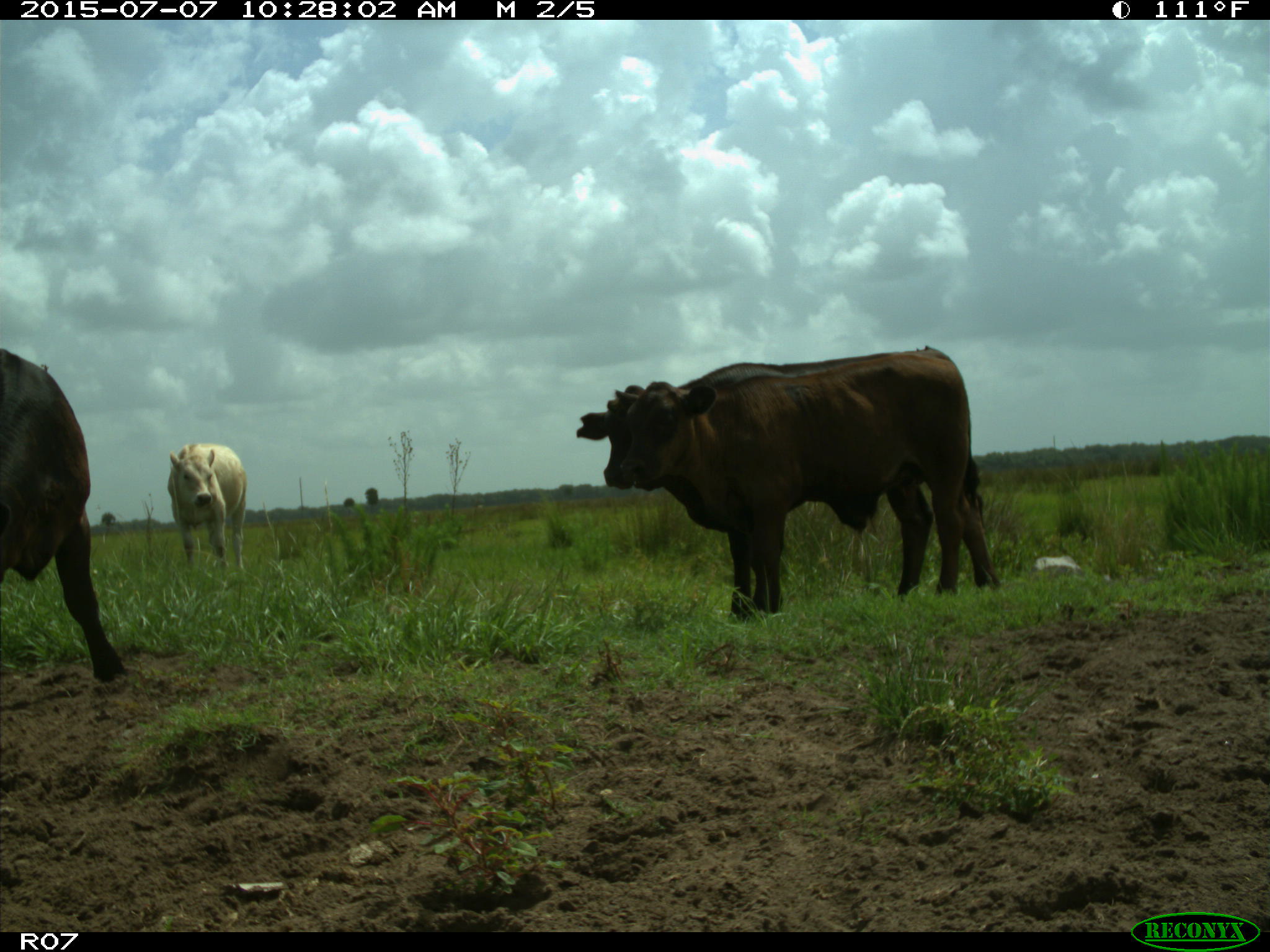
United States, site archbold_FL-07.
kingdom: Animalia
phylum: Chordata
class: Mammalia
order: Artiodactyla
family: Bovidae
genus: Bos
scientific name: Bos taurus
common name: domestic cow